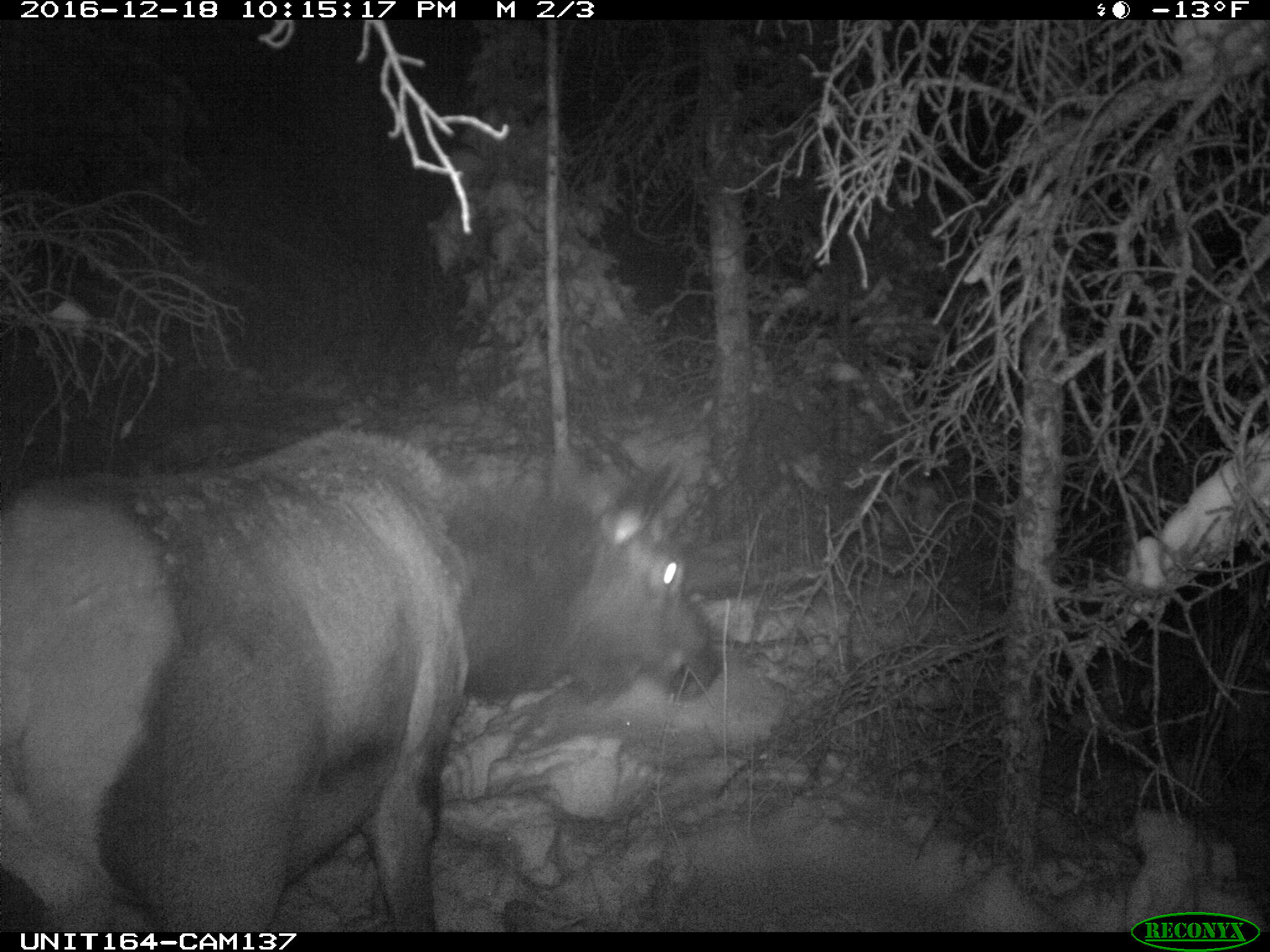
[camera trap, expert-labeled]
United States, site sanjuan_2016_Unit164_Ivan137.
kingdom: Animalia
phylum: Chordata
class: Mammalia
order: Artiodactyla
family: Cervidae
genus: Cervus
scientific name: Cervus elaphus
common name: red deer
Cervus elaphus (red deer).